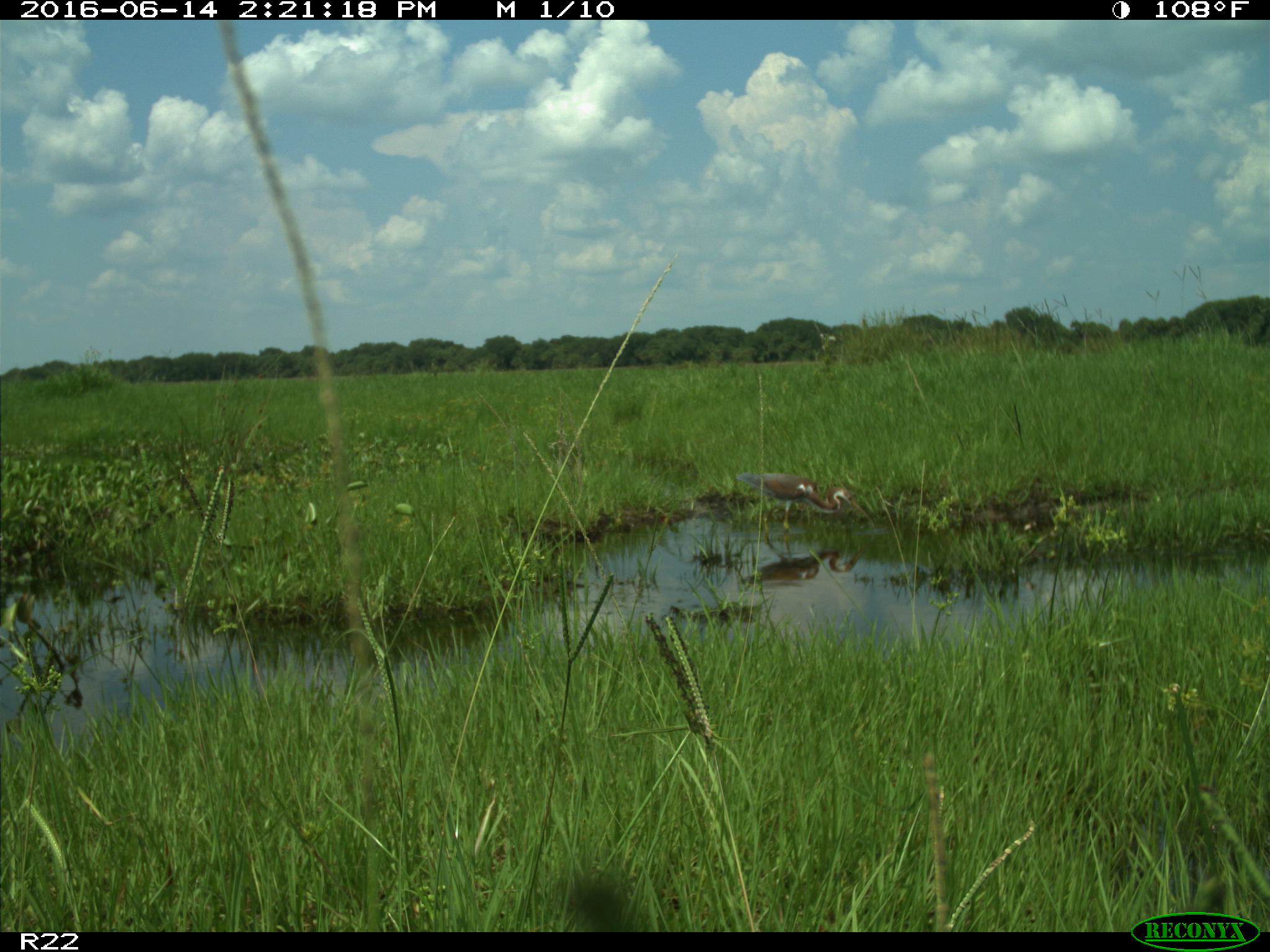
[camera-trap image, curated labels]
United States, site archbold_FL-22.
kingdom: Animalia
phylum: Chordata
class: Aves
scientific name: Aves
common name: birds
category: unidentified bird